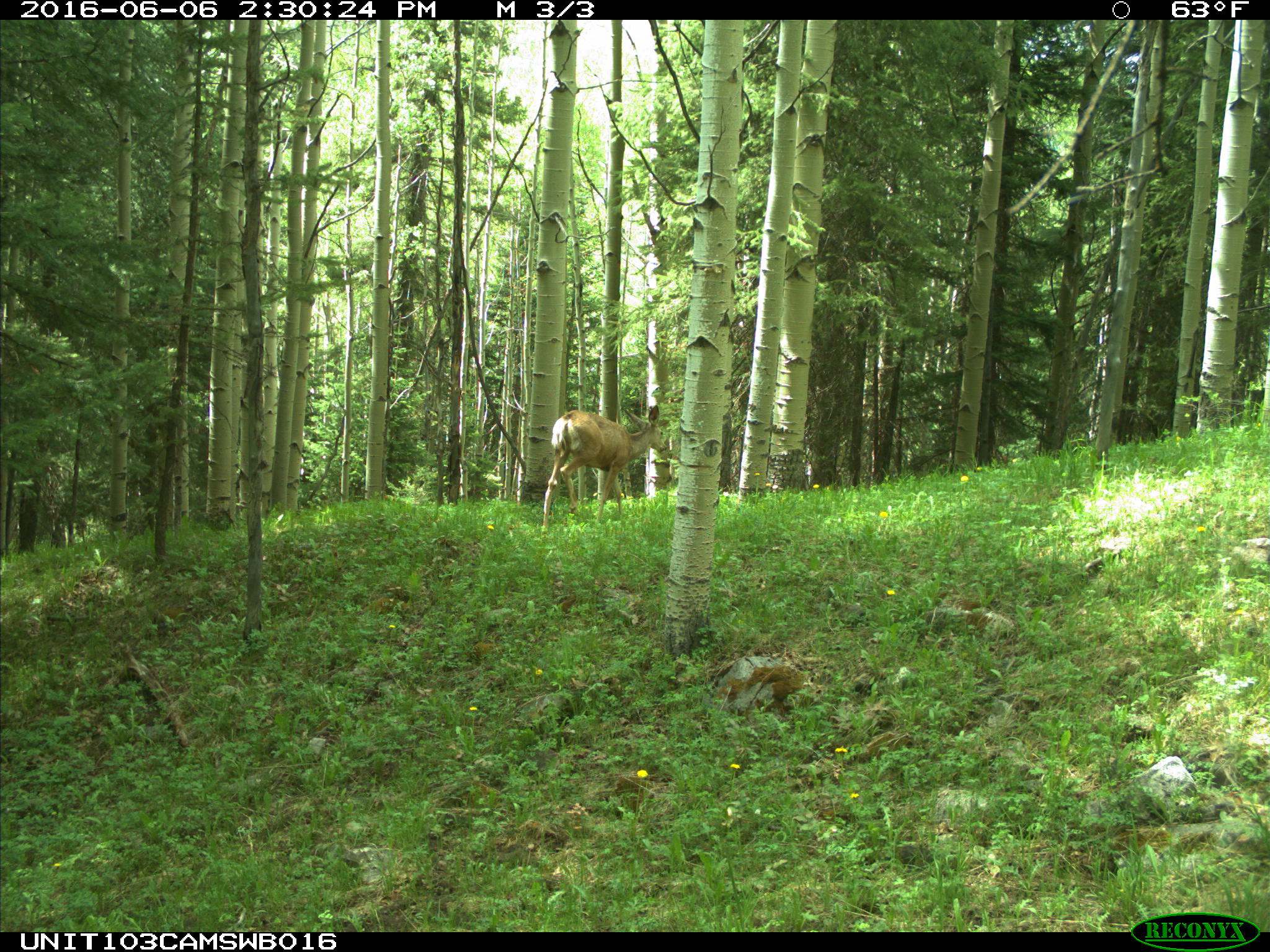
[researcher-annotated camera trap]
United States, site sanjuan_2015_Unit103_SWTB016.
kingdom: Animalia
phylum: Chordata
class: Mammalia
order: Artiodactyla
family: Cervidae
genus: Odocoileus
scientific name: Odocoileus hemionus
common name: mule deer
Odocoileus hemionus (mule deer).